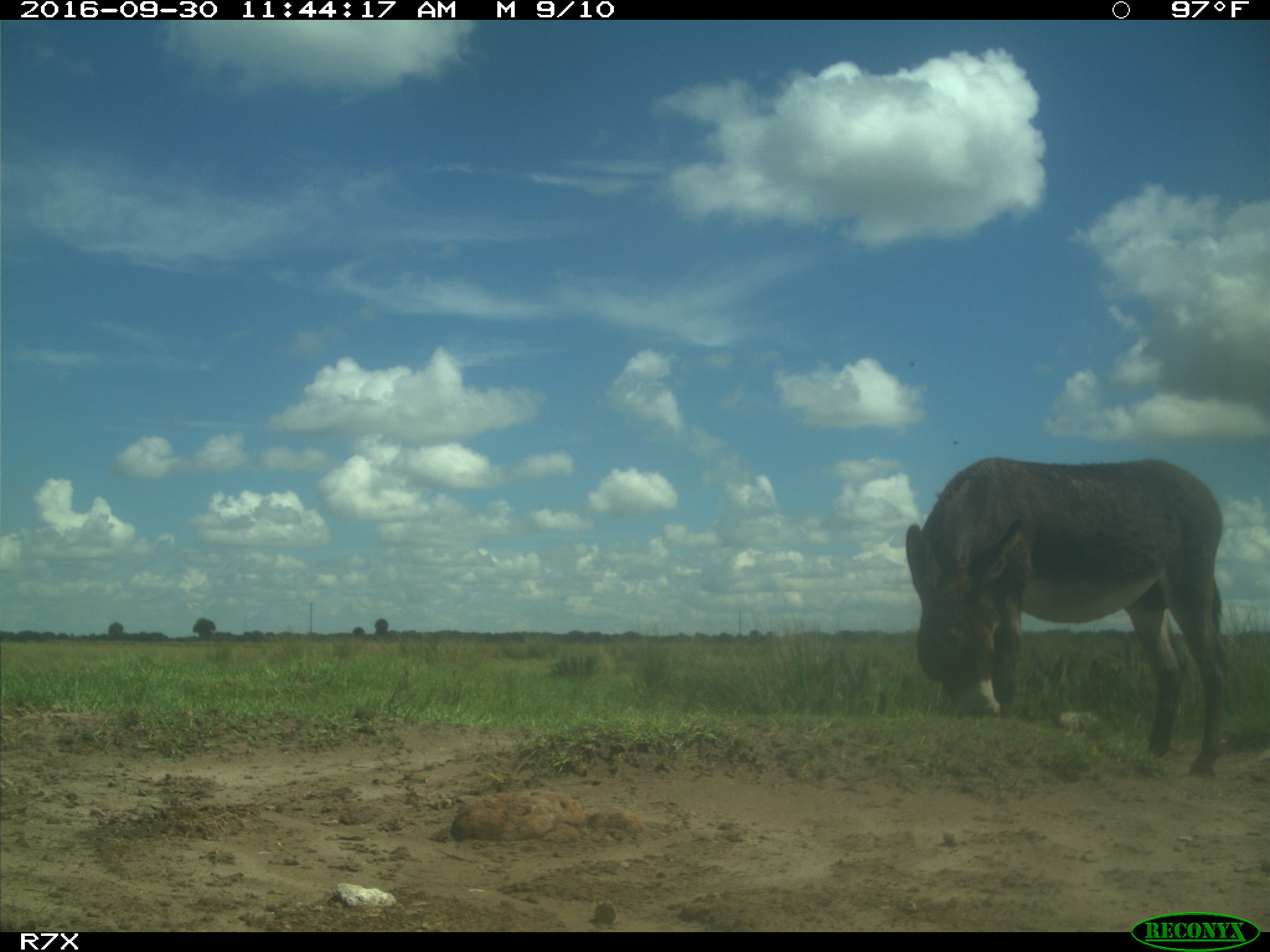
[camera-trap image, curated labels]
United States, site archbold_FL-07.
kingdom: Animalia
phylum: Chordata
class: Mammalia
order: Perissodactyla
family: Equidae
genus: Equus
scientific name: Equus africanus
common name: african wild ass